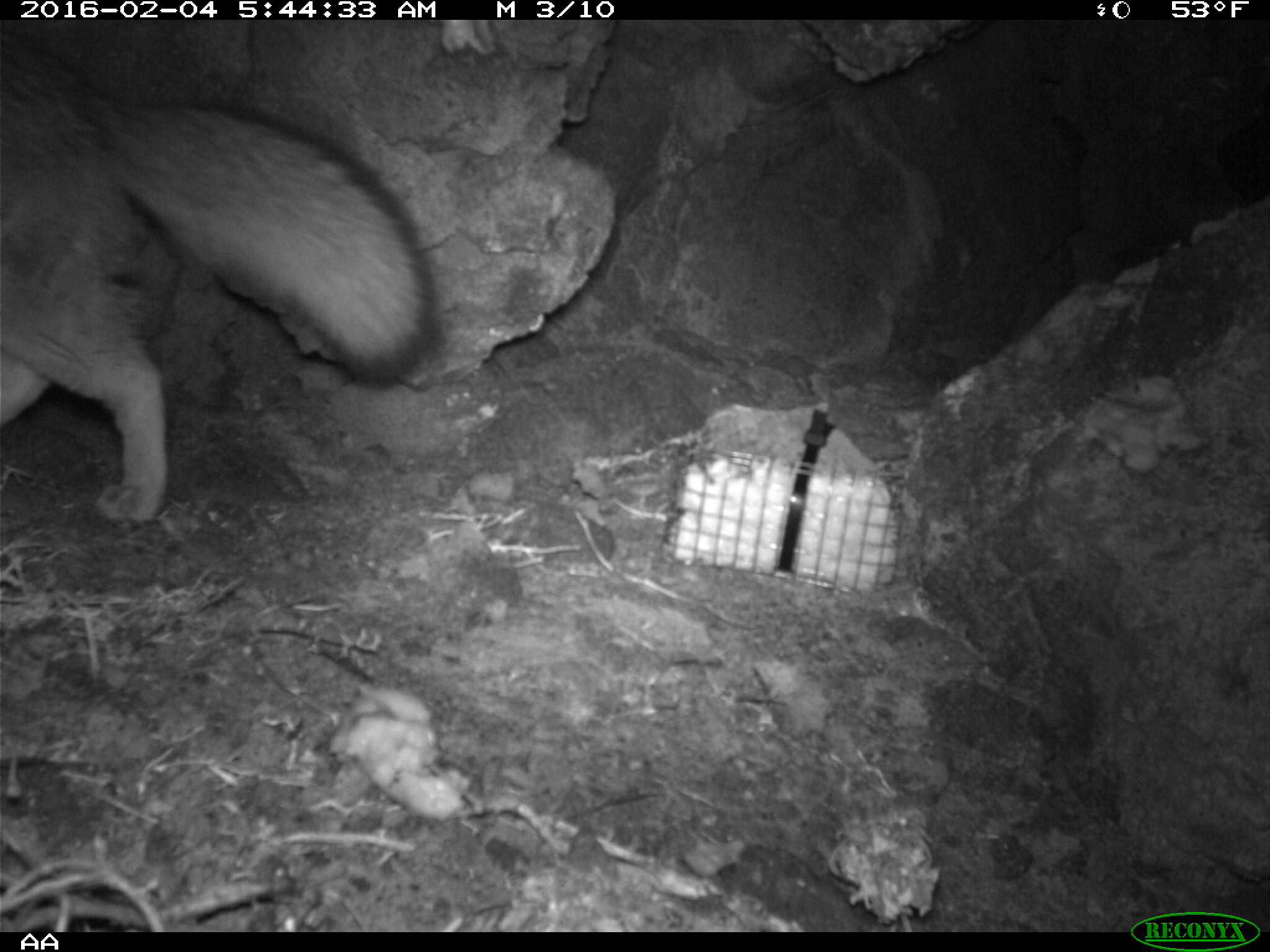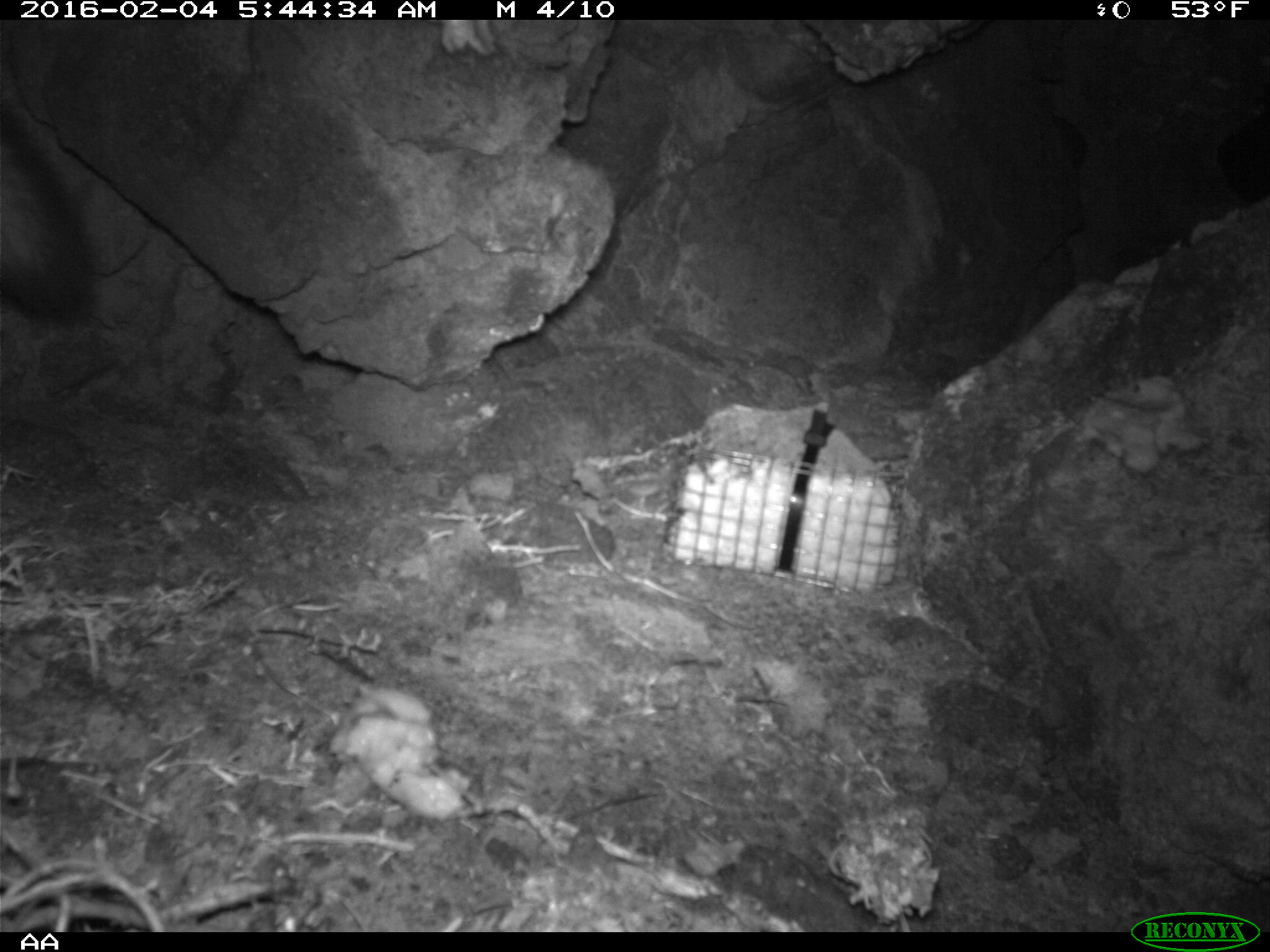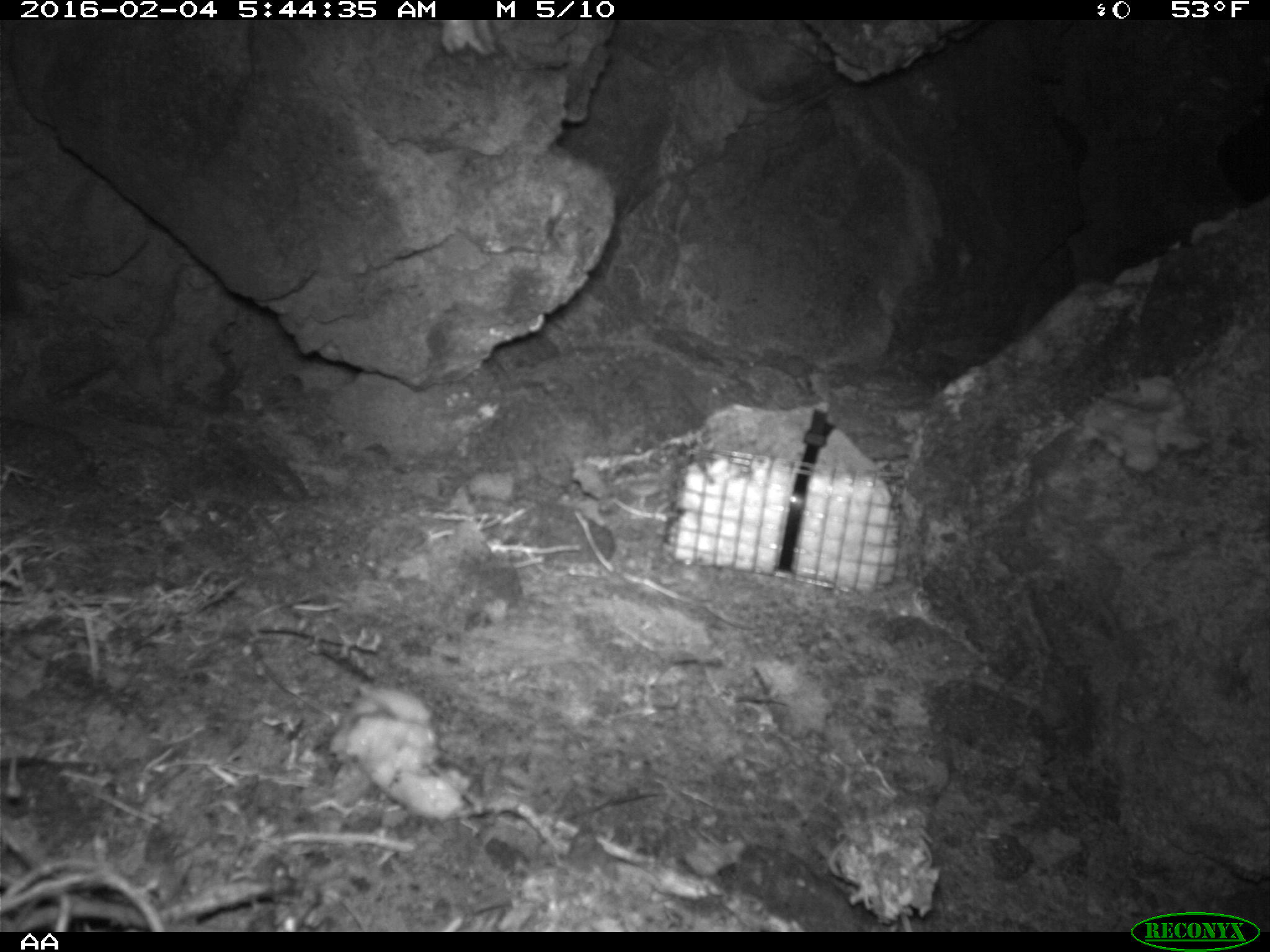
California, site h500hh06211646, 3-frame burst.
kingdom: Animalia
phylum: Chordata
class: Mammalia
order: Carnivora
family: Canidae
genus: Urocyon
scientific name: Urocyon littoralis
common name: island fox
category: fox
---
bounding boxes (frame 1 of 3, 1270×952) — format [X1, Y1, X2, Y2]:
fox: [0, 30, 432, 519]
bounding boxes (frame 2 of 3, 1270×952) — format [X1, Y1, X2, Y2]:
fox: [0, 107, 94, 327]